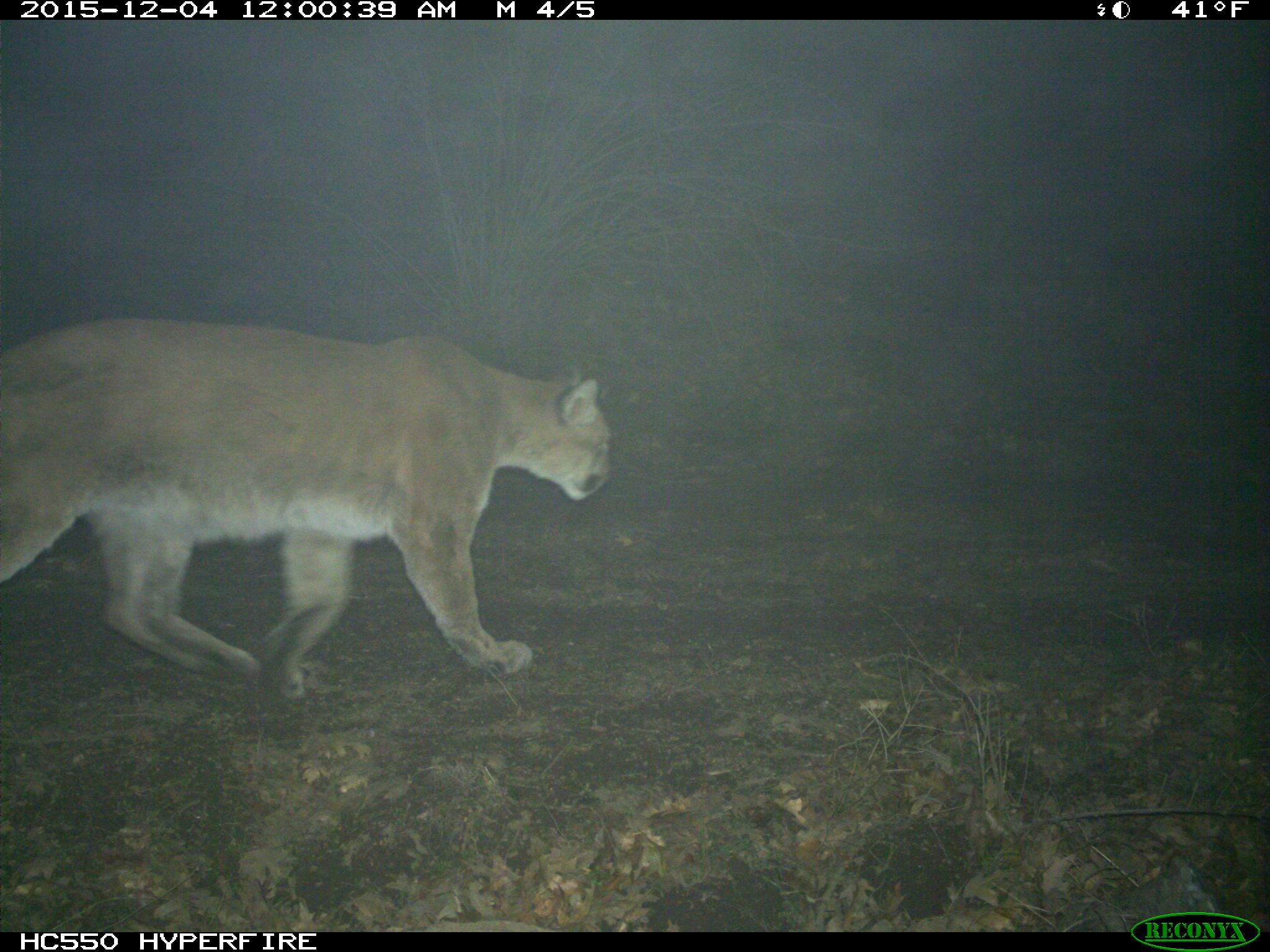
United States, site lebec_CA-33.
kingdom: Animalia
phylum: Chordata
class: Mammalia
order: Carnivora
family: Felidae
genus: Puma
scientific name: Puma concolor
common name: mountain lion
Puma concolor (mountain lion).